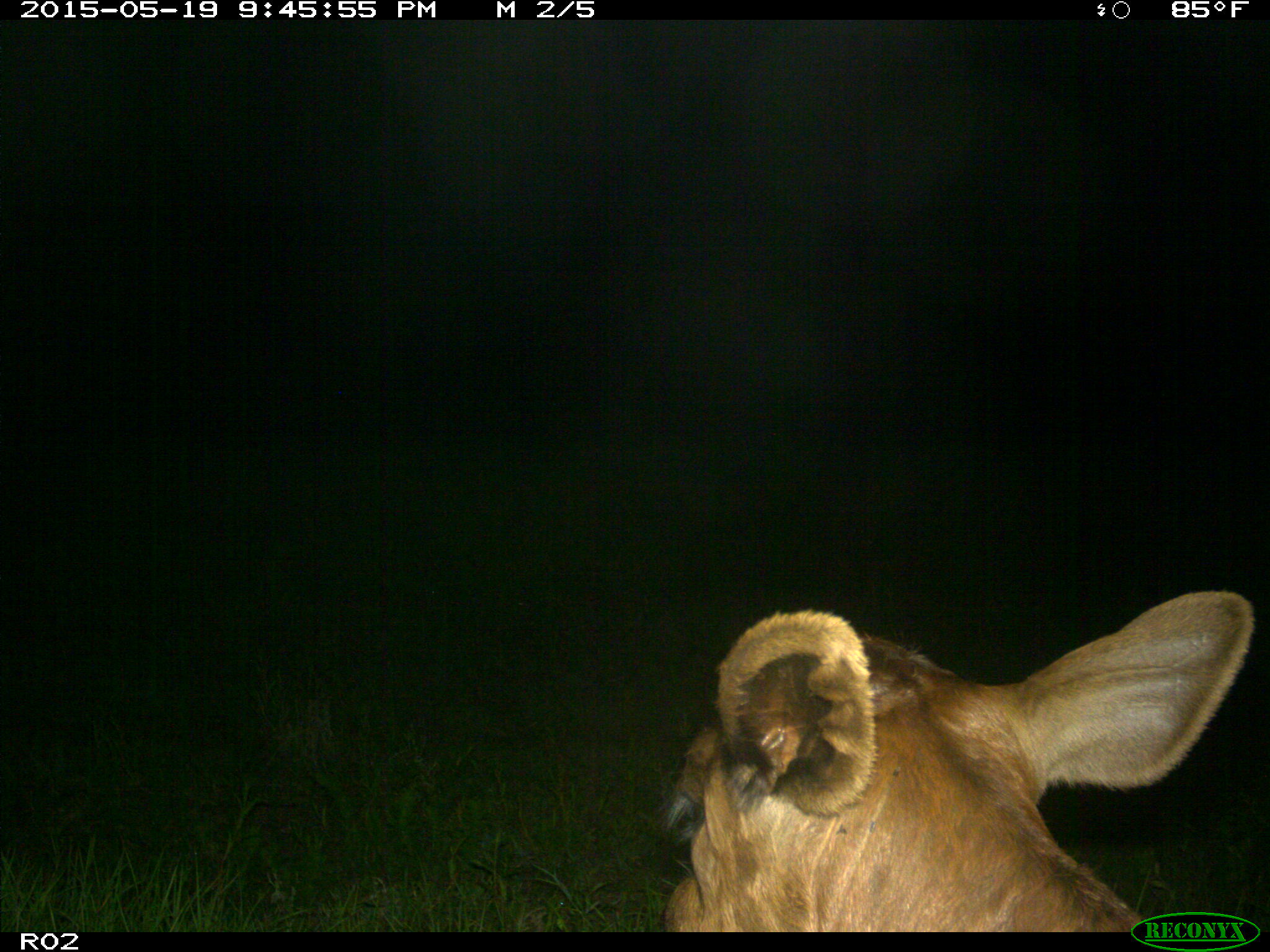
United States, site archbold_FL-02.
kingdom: Animalia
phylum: Chordata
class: Mammalia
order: Artiodactyla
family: Bovidae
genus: Bos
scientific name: Bos taurus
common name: domestic cow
Bos taurus (domestic cow).